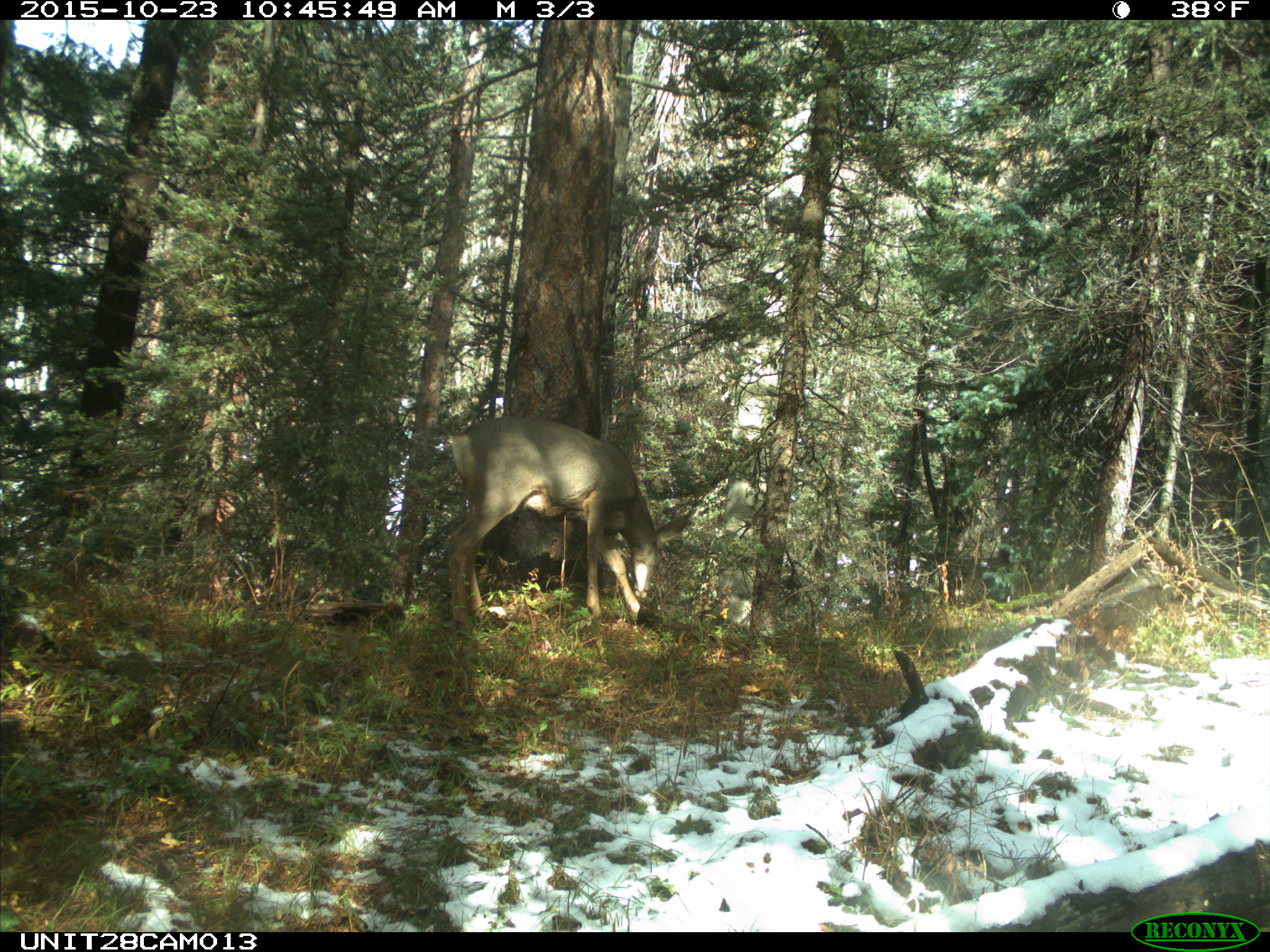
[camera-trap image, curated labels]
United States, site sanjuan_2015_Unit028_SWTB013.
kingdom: Animalia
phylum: Chordata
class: Mammalia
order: Artiodactyla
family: Cervidae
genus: Odocoileus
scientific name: Odocoileus hemionus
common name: mule deer